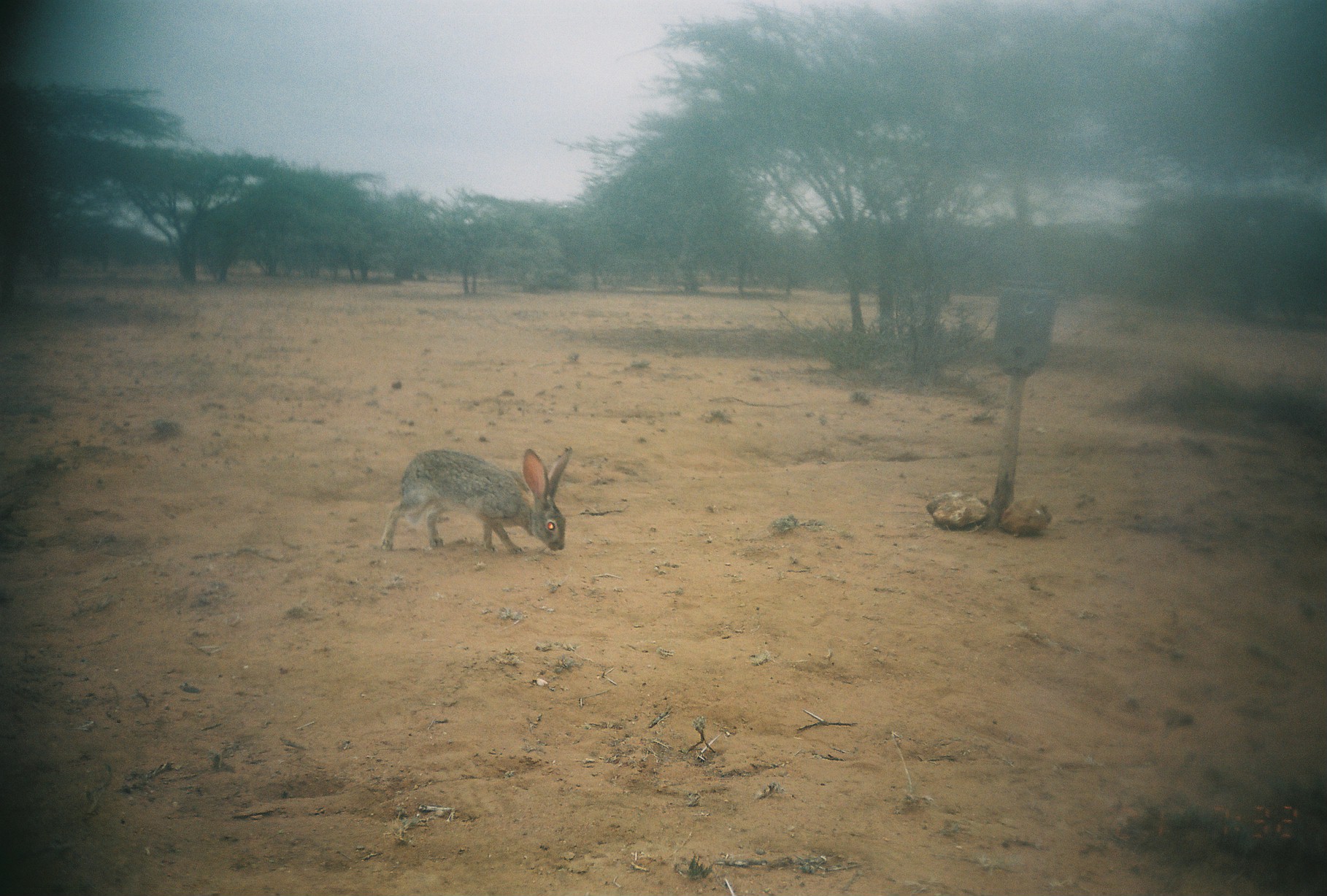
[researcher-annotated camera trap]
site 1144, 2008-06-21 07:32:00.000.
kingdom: Animalia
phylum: Chordata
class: Mammalia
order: Lagomorpha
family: Leporidae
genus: Lepus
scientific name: Lepus saxatilis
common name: scrub hare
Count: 1.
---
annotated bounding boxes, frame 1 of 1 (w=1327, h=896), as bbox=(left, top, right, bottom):
lepus saxatilis: bbox=(379, 443, 571, 555)